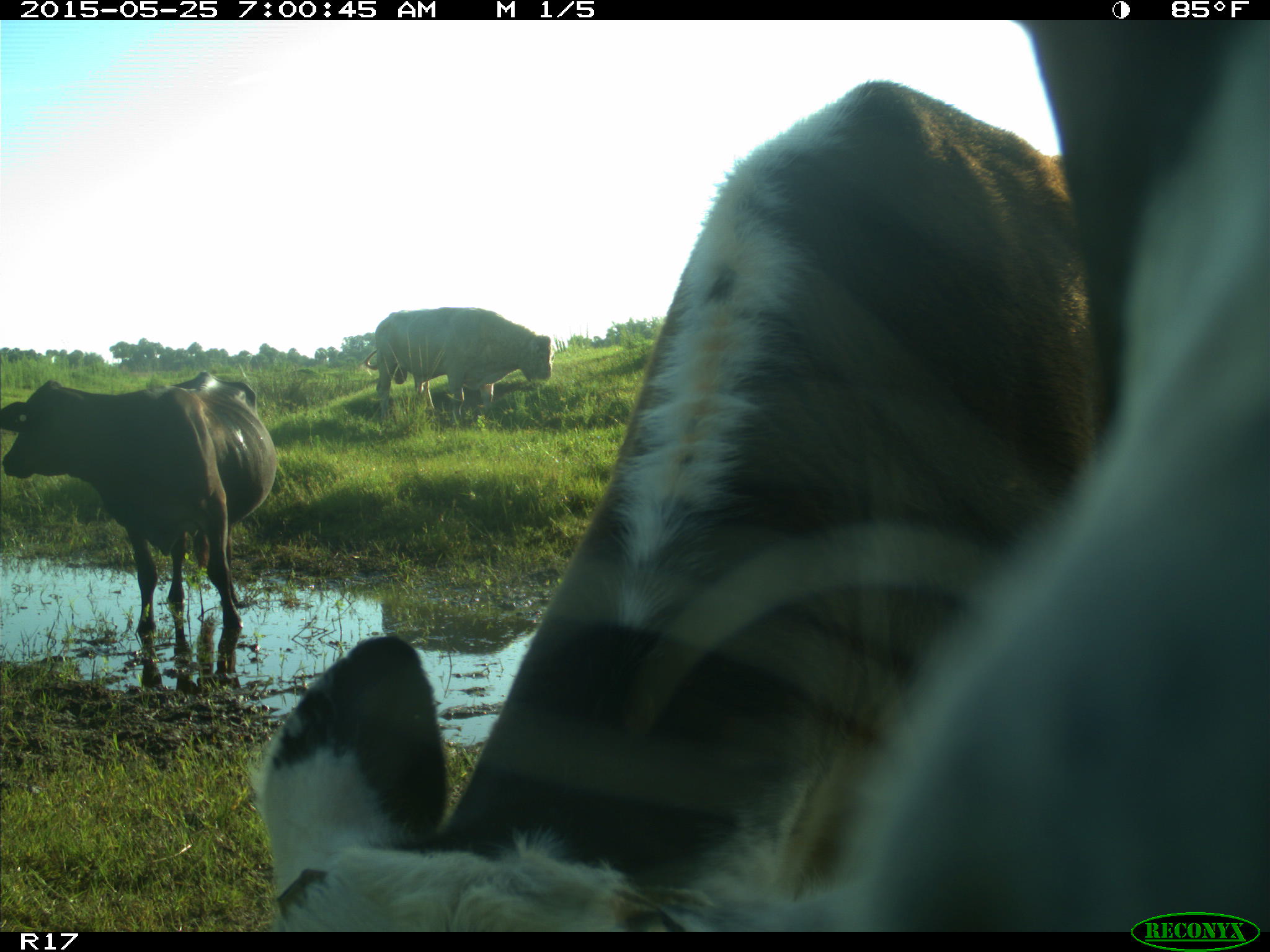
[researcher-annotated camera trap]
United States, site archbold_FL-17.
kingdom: Animalia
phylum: Chordata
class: Mammalia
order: Artiodactyla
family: Bovidae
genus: Bos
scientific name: Bos taurus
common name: domestic cow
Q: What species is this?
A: Bos taurus (domestic cow).